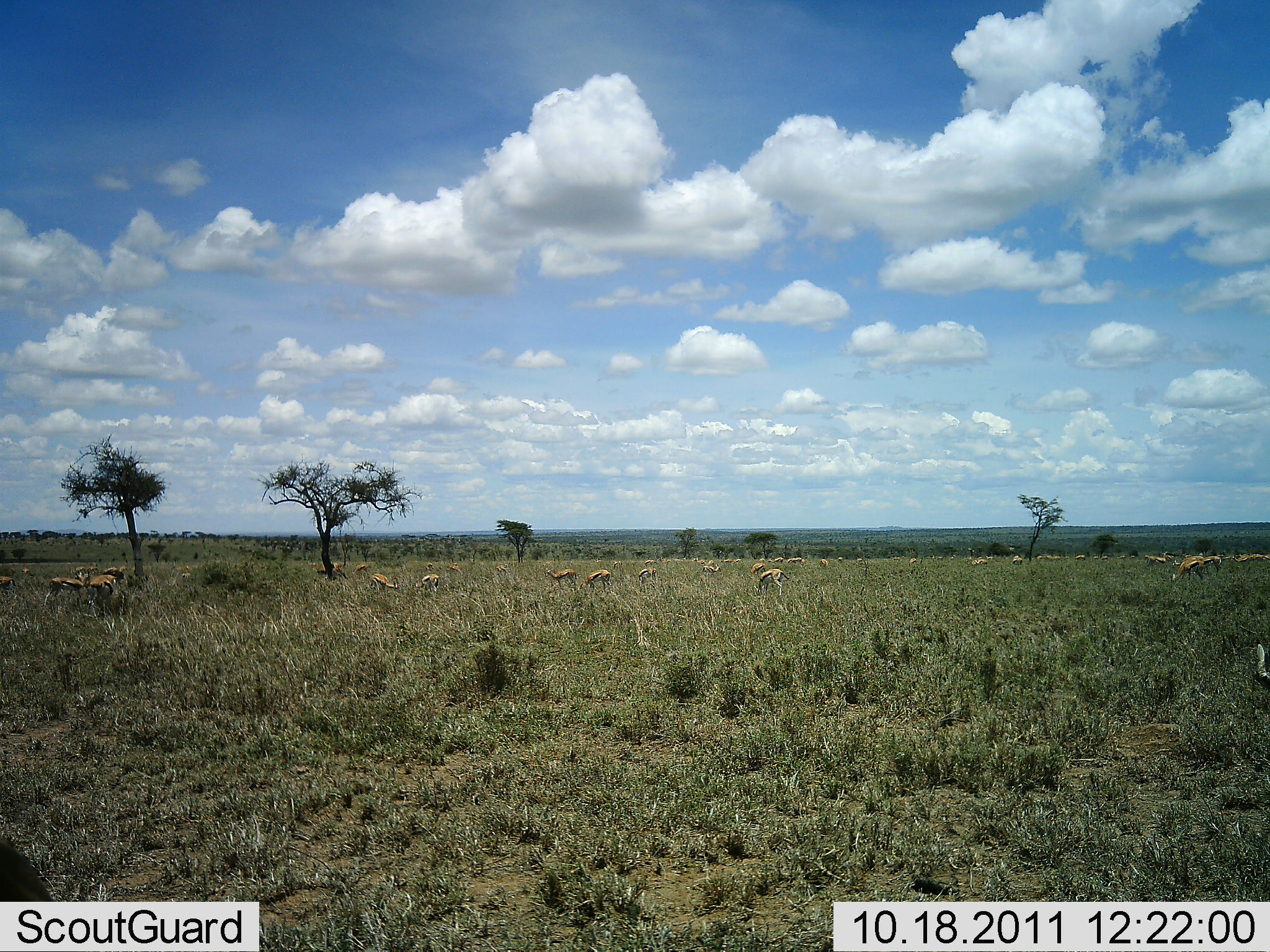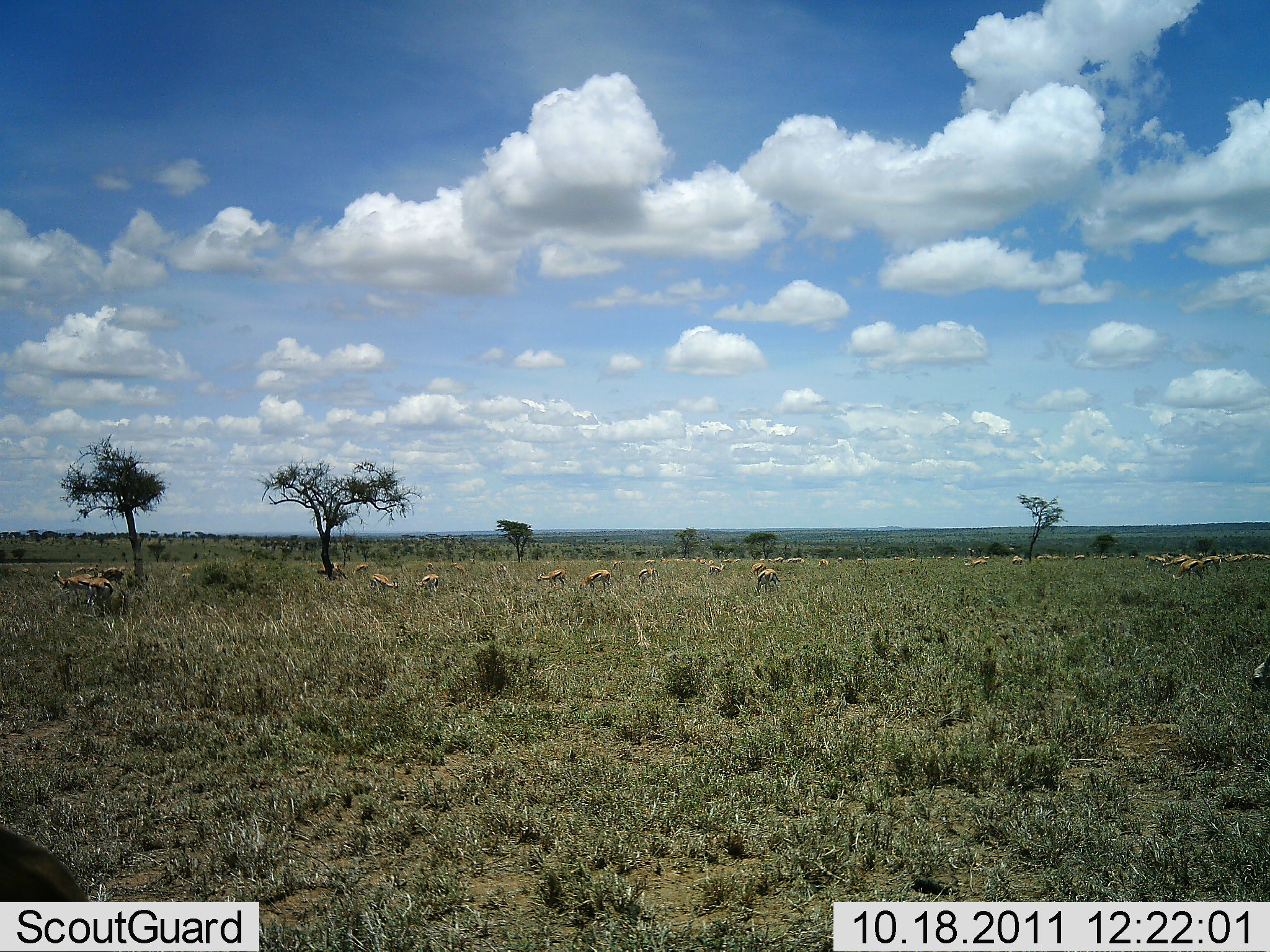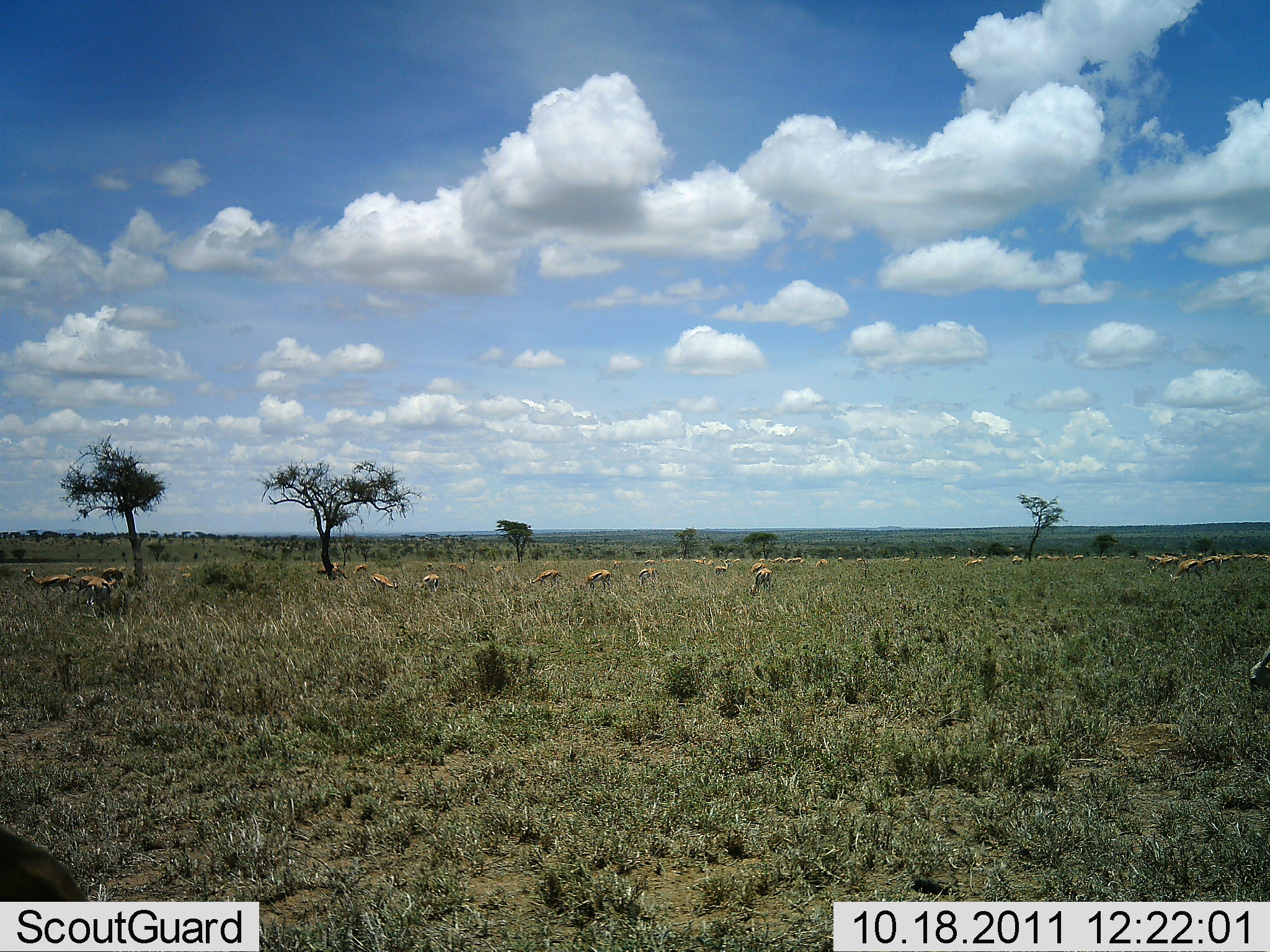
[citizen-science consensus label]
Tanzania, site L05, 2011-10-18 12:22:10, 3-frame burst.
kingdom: Animalia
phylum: Chordata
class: Mammalia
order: Artiodactyla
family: Bovidae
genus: Eudorcas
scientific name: Eudorcas thomsonii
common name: thomson's gazelle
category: gazellethomsons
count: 11-50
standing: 50%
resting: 0%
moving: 33%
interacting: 0%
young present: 0%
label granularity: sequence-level